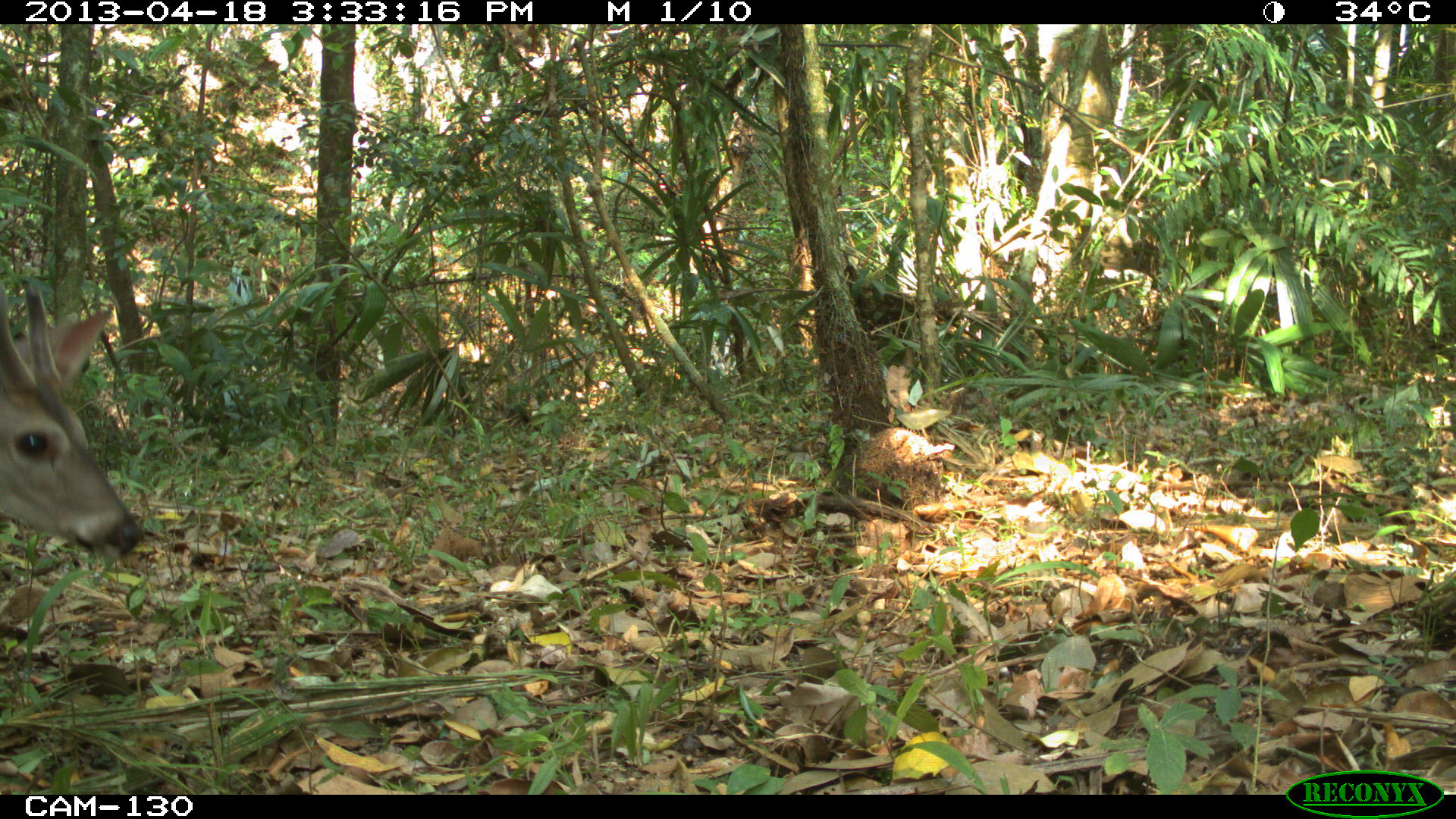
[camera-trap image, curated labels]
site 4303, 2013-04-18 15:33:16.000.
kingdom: Animalia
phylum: Chordata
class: Mammalia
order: Artiodactyla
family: Cervidae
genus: Odocoileus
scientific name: Odocoileus virginianus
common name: white-tailed deer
Odocoileus virginianus (white-tailed deer), count 1, sex male.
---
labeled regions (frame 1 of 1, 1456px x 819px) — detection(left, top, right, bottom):
odocoileus virginianus: detection(1, 285, 142, 559)